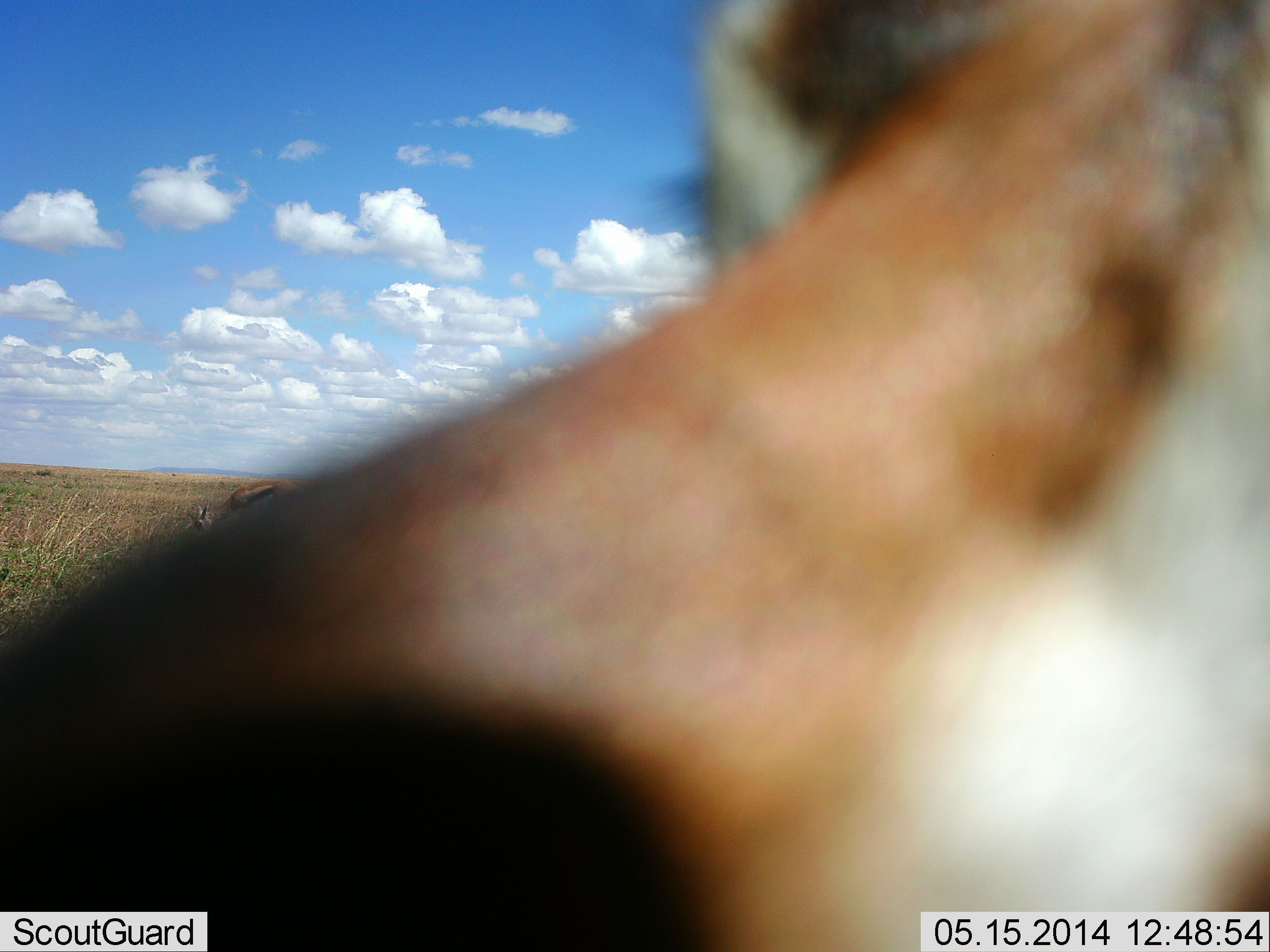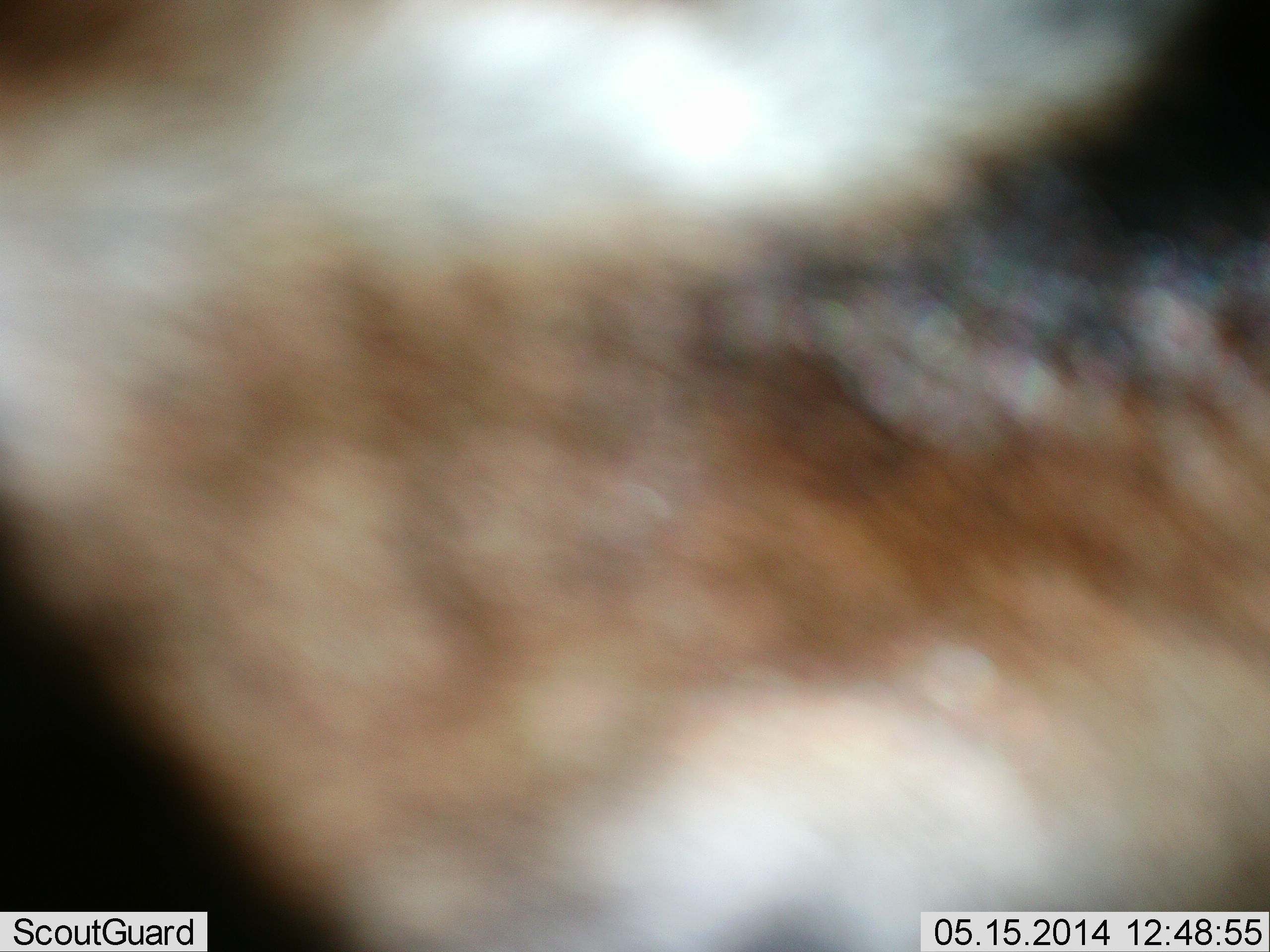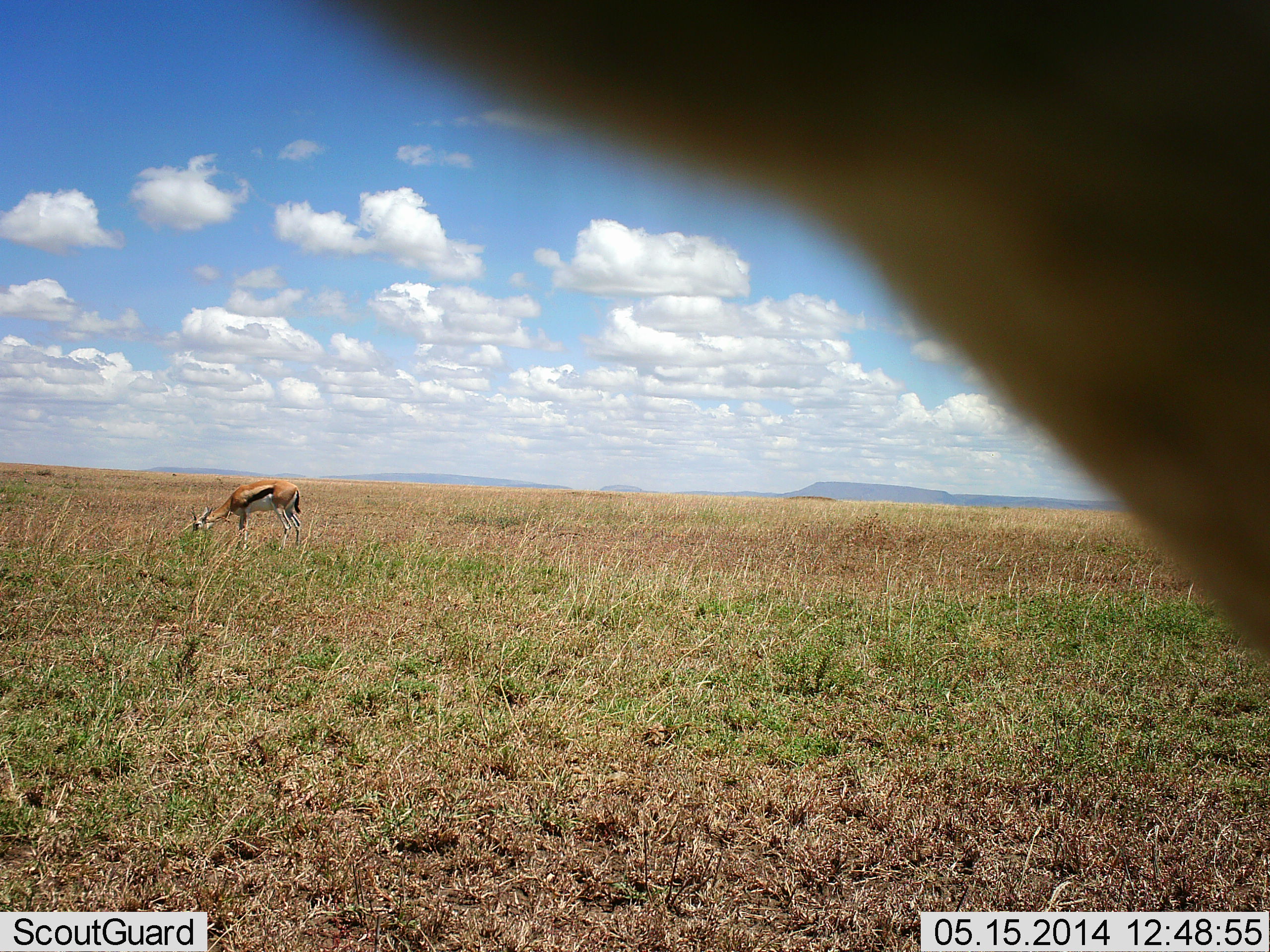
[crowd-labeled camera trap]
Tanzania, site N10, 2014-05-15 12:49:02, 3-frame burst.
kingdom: Animalia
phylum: Chordata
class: Mammalia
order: Artiodactyla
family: Bovidae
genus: Eudorcas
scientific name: Eudorcas thomsonii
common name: thomson's gazelle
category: gazellethomsons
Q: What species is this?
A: Gazellethomsons (thomson's gazelle) (Eudorcas thomsonii).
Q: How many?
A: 2.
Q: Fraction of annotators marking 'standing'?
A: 60%.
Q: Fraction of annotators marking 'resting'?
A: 0%.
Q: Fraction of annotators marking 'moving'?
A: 20%.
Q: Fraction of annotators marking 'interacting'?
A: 20%.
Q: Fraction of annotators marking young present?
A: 0%.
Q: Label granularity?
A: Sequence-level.